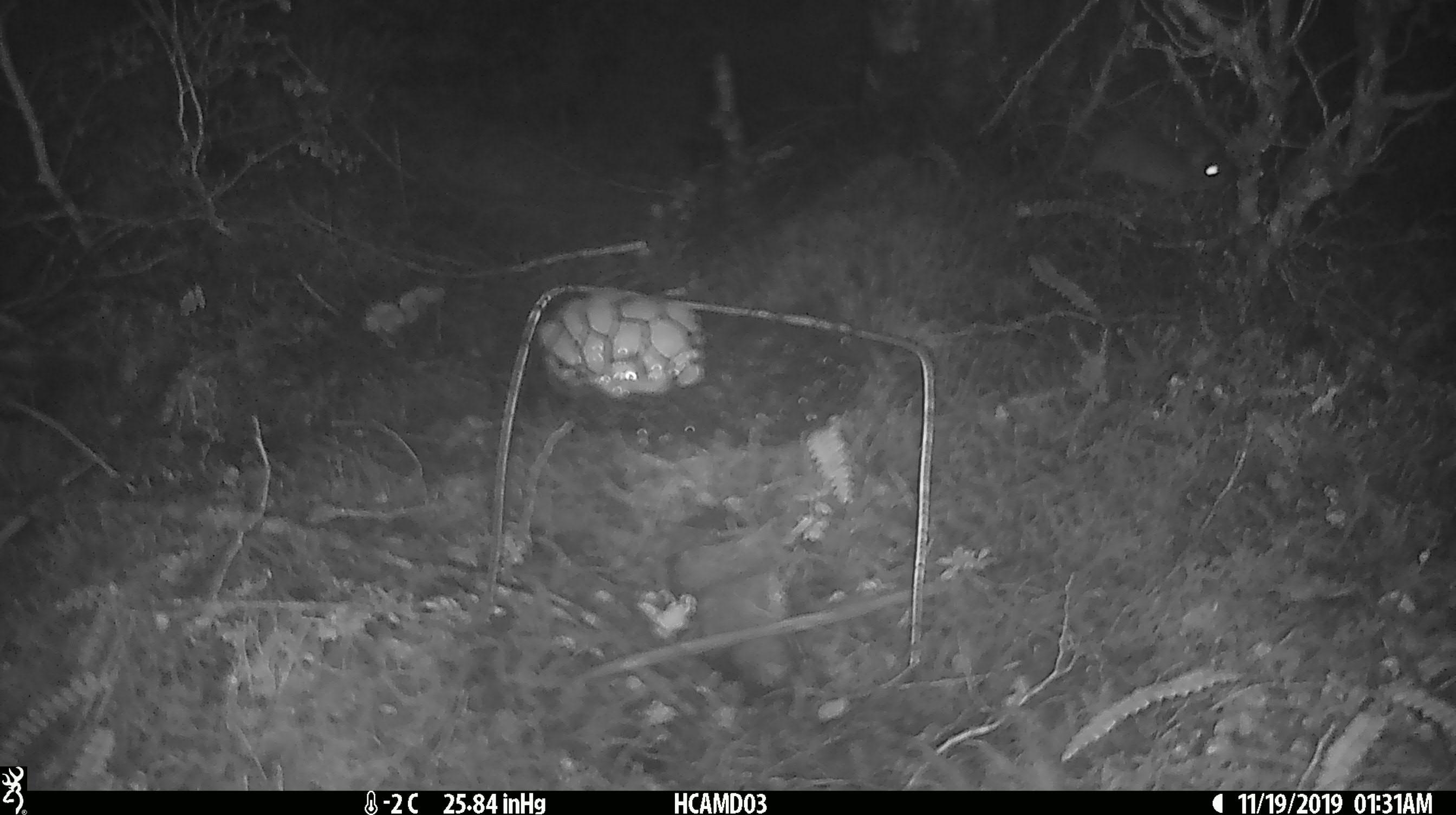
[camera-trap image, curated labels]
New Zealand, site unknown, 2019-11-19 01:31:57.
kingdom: Animalia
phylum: Chordata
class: Mammalia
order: Rodentia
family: Muridae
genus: Mus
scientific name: Mus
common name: mouse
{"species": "mouse (Mus)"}